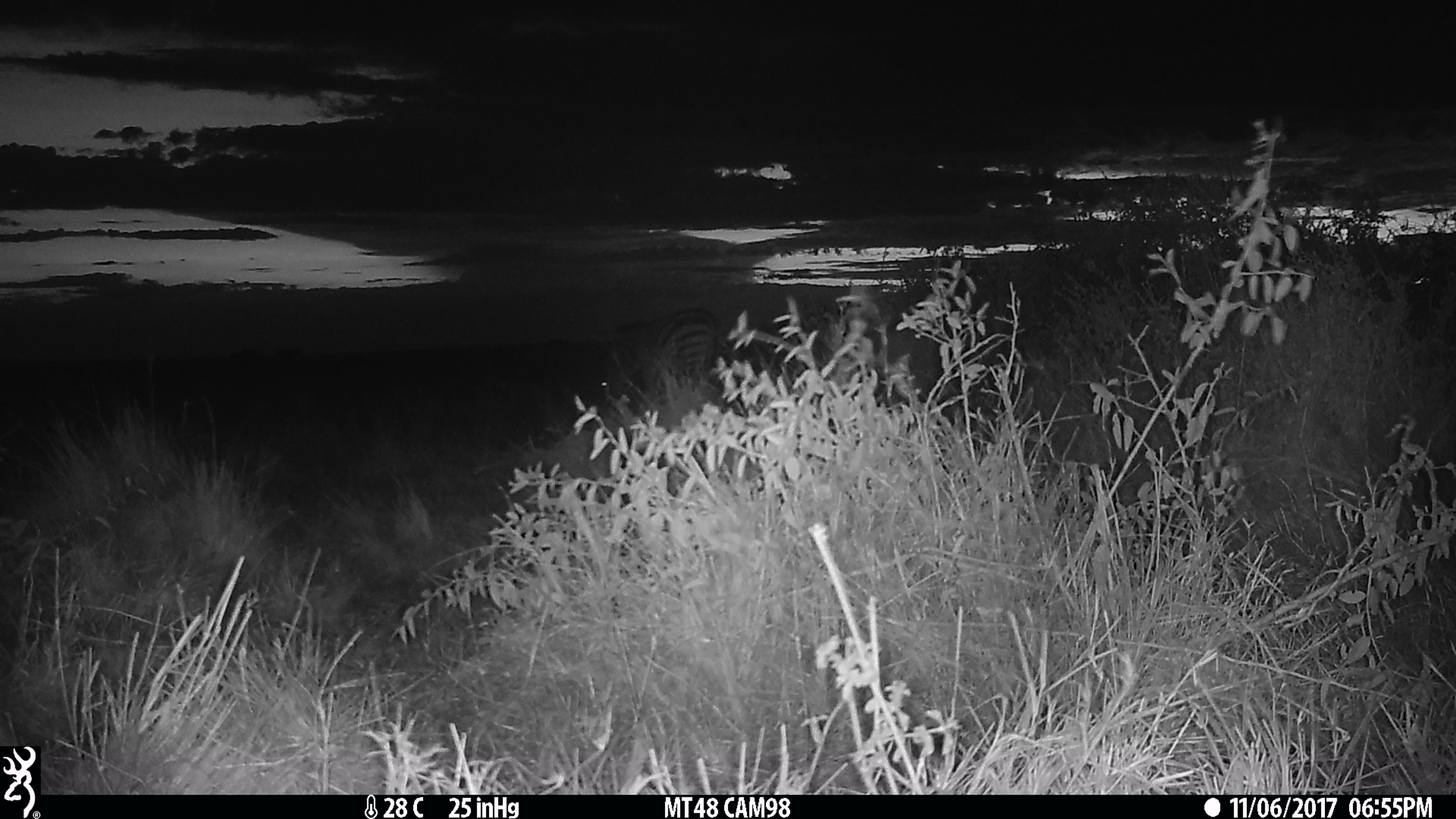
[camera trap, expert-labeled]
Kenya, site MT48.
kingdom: Animalia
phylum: Chordata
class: Mammalia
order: Perissodactyla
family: Equidae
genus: Equus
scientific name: Equus quagga burchellii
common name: burchell's zebra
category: zebra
Zebra (burchell's zebra) (Equus quagga burchellii).